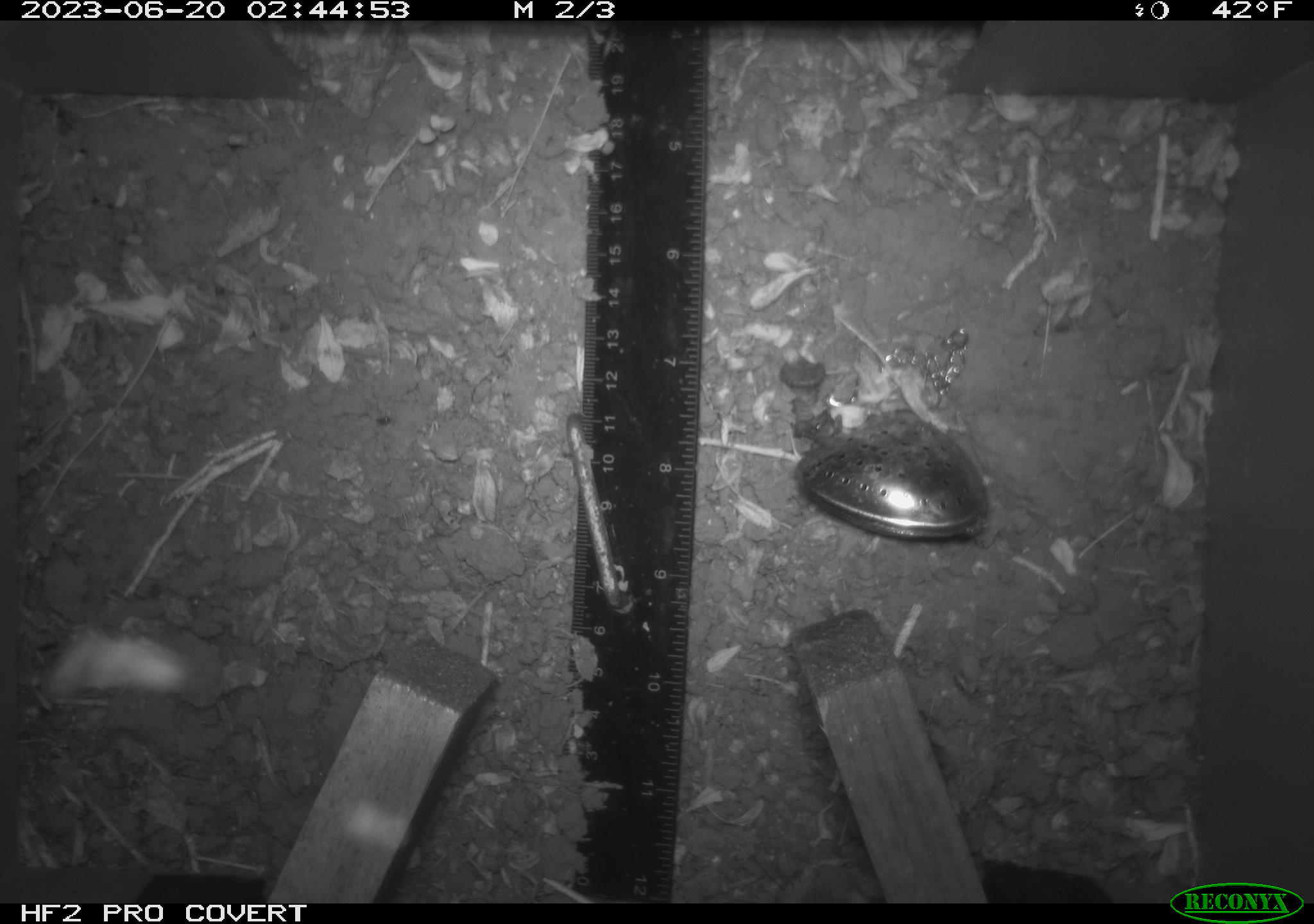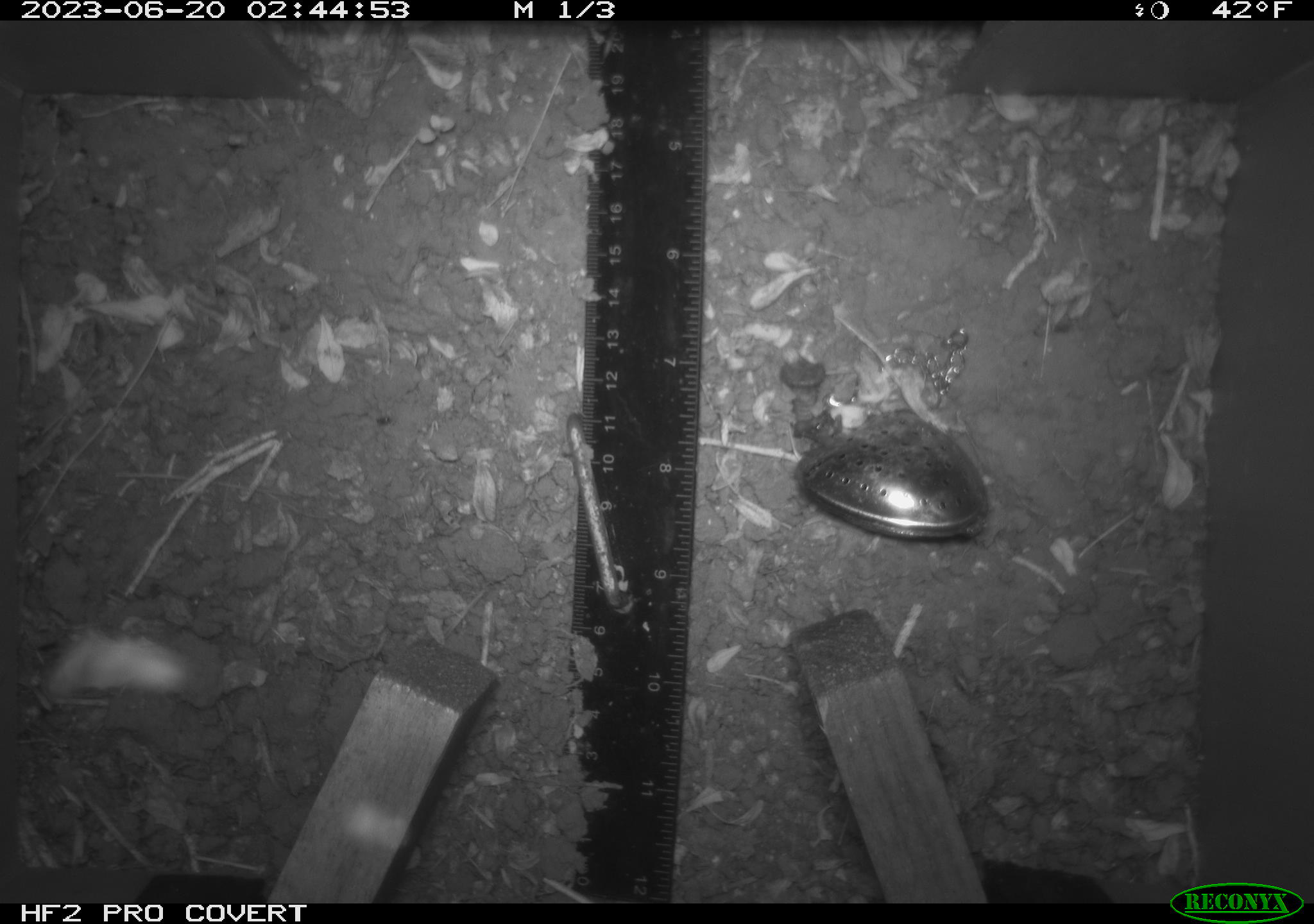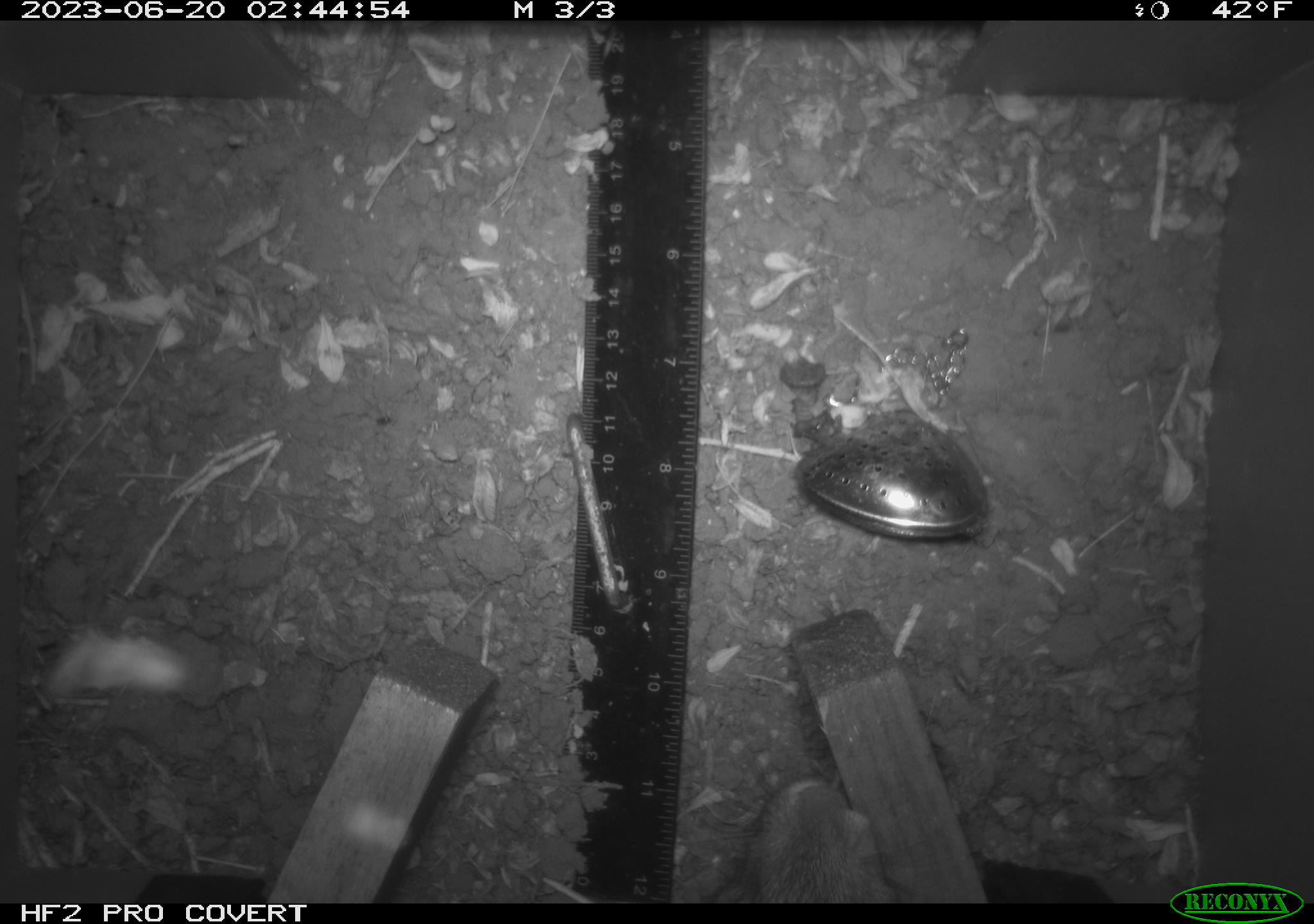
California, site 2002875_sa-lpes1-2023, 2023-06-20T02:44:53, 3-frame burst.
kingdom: Animalia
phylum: Chordata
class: Mammalia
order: Lagomorpha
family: Leporidae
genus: Sylvilagus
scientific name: Sylvilagus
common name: cottontail rabbits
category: sylvilagus species